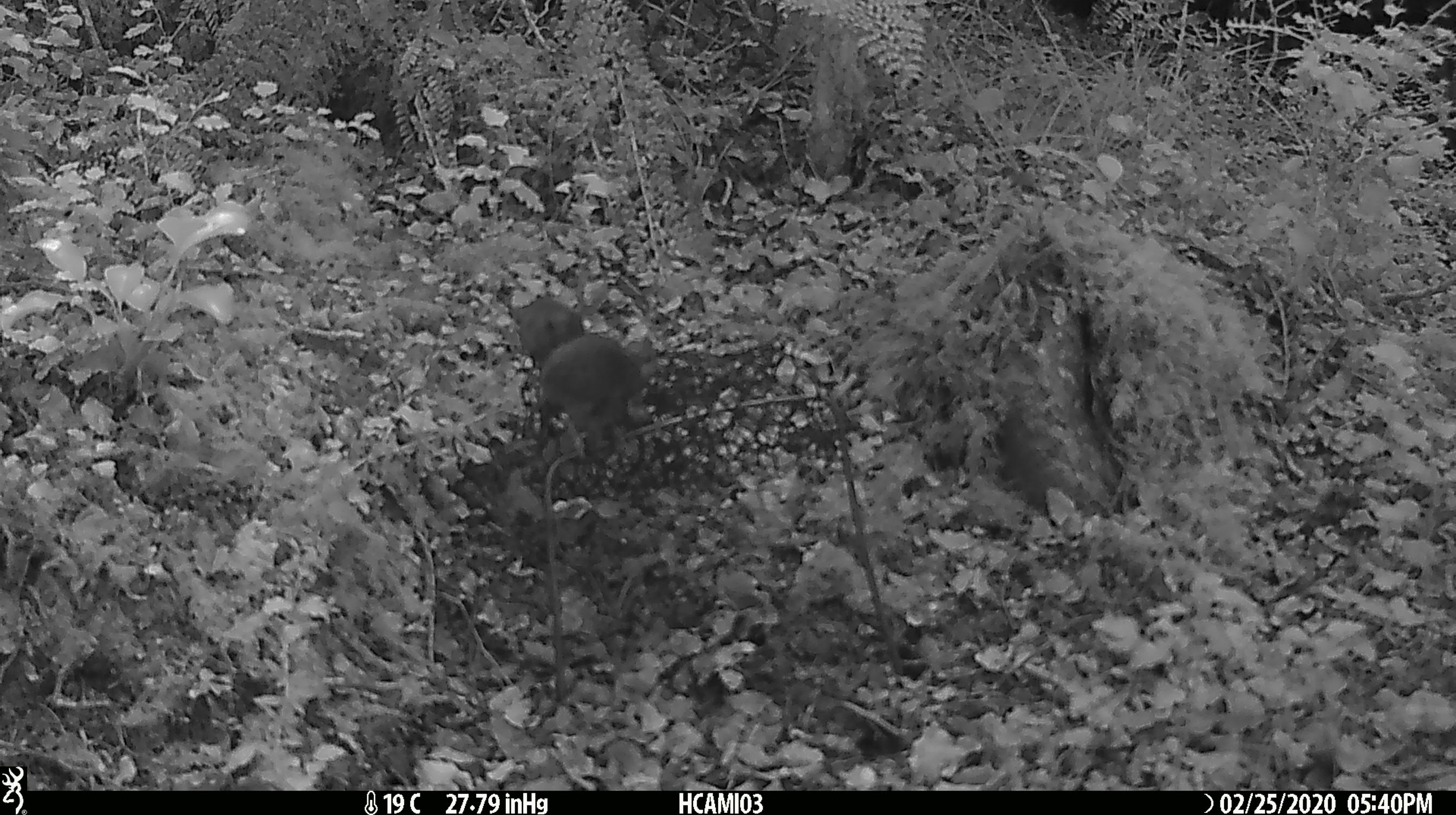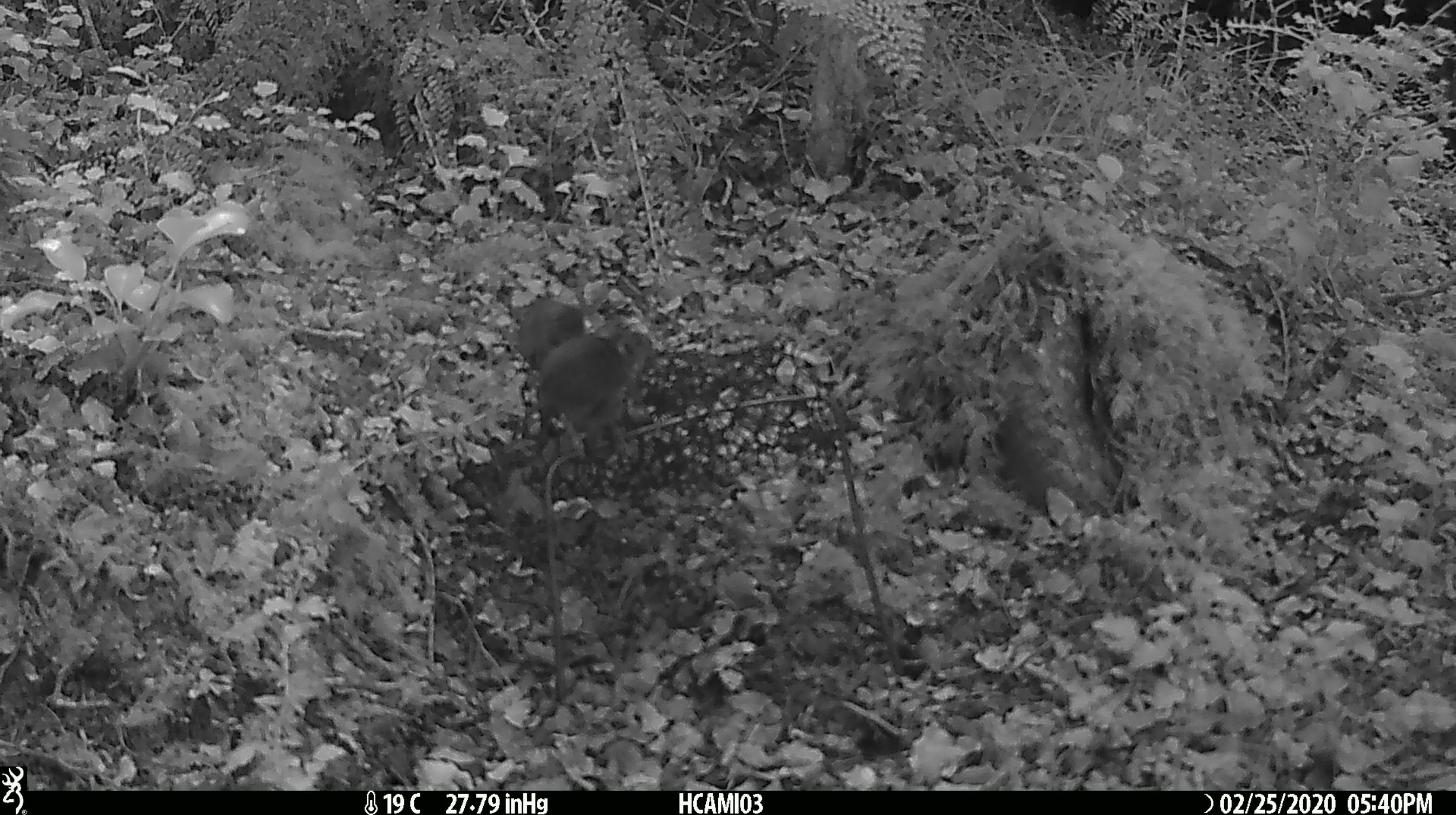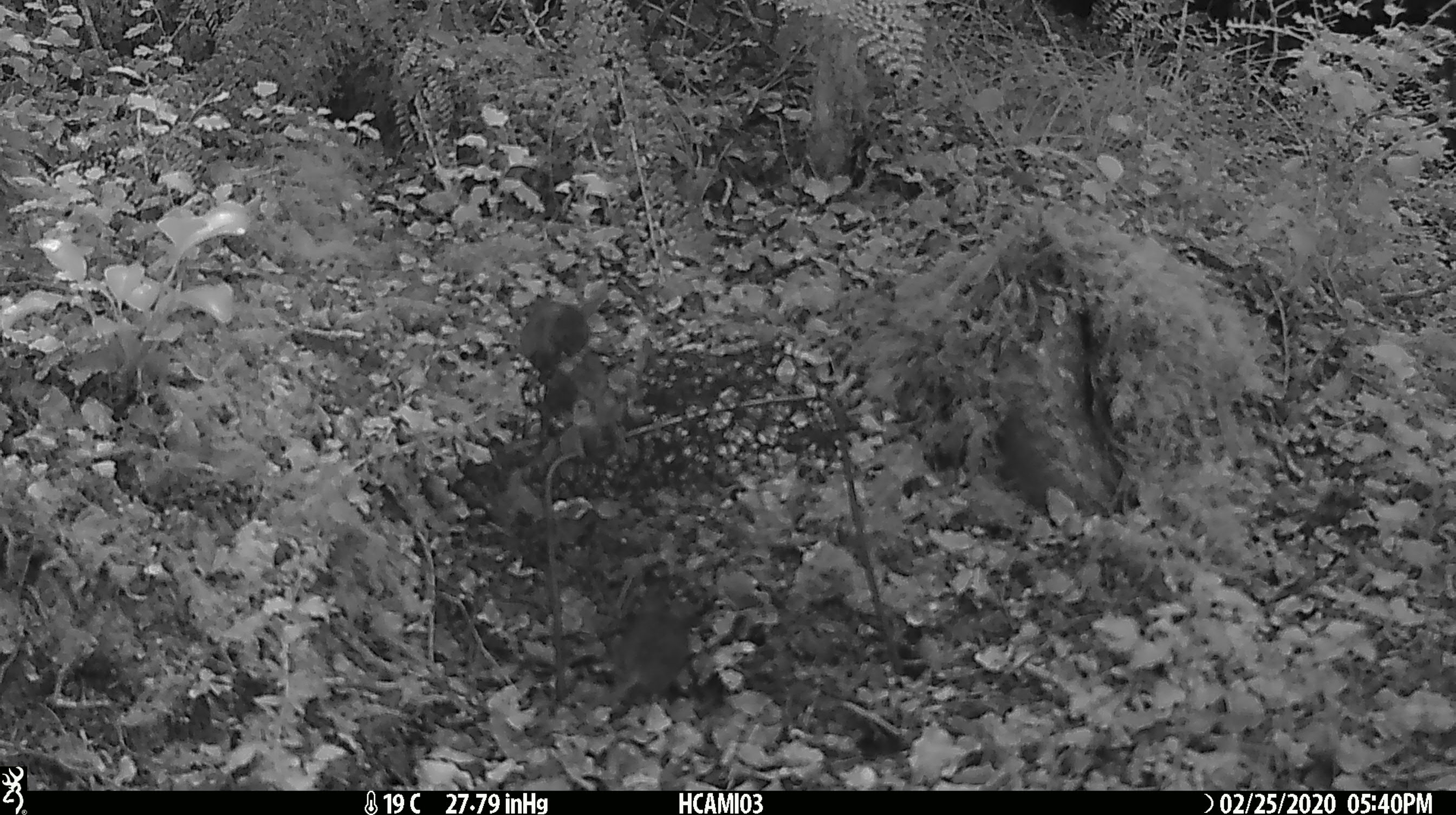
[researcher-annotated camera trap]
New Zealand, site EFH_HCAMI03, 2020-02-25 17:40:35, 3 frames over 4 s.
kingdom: Animalia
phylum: Chordata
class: Mammalia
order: Rodentia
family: Muridae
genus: Mus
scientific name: Mus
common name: mouse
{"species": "mouse (Mus)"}